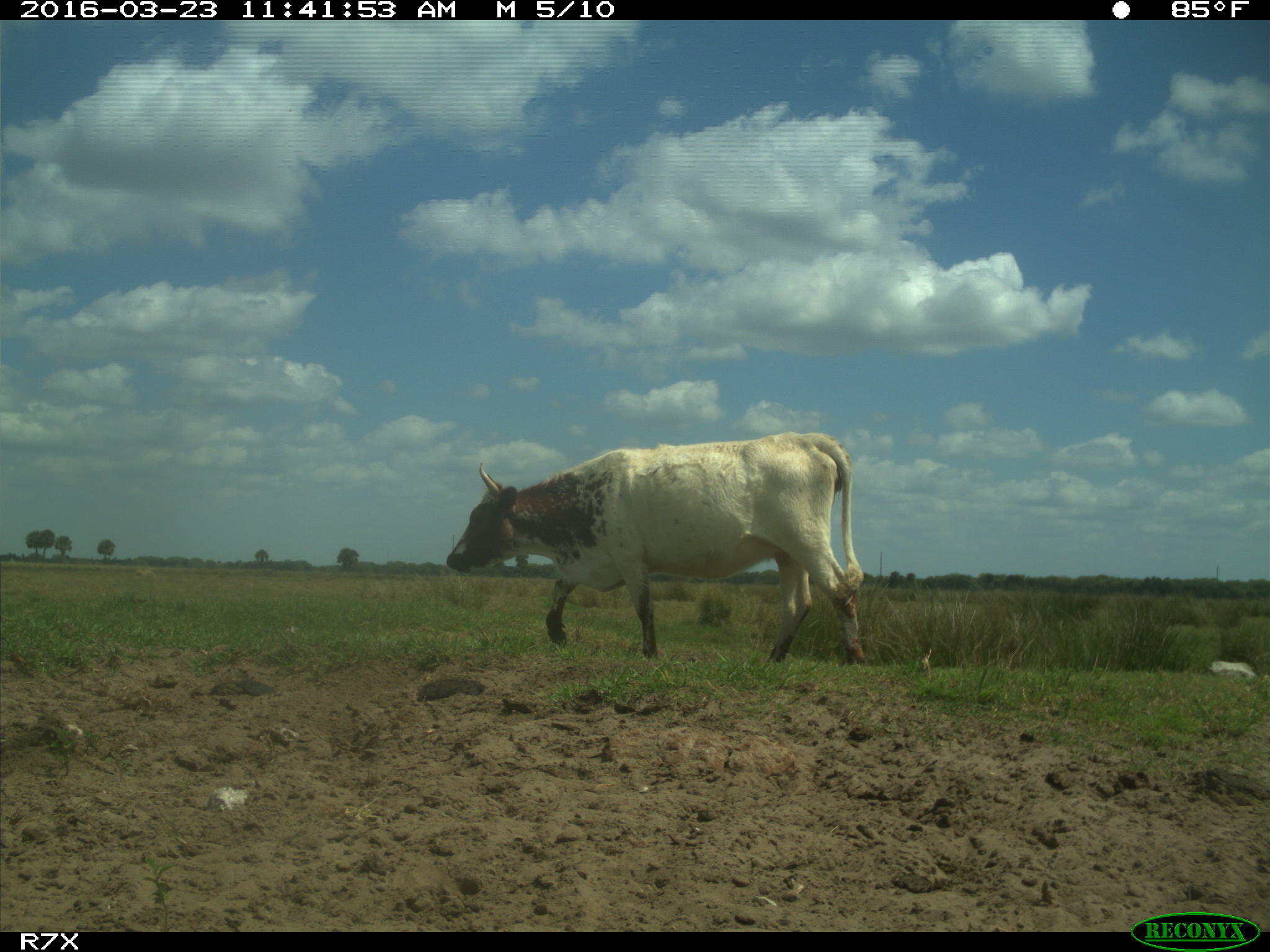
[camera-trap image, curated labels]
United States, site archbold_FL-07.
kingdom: Animalia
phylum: Chordata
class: Mammalia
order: Artiodactyla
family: Bovidae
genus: Bos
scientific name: Bos taurus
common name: domestic cow